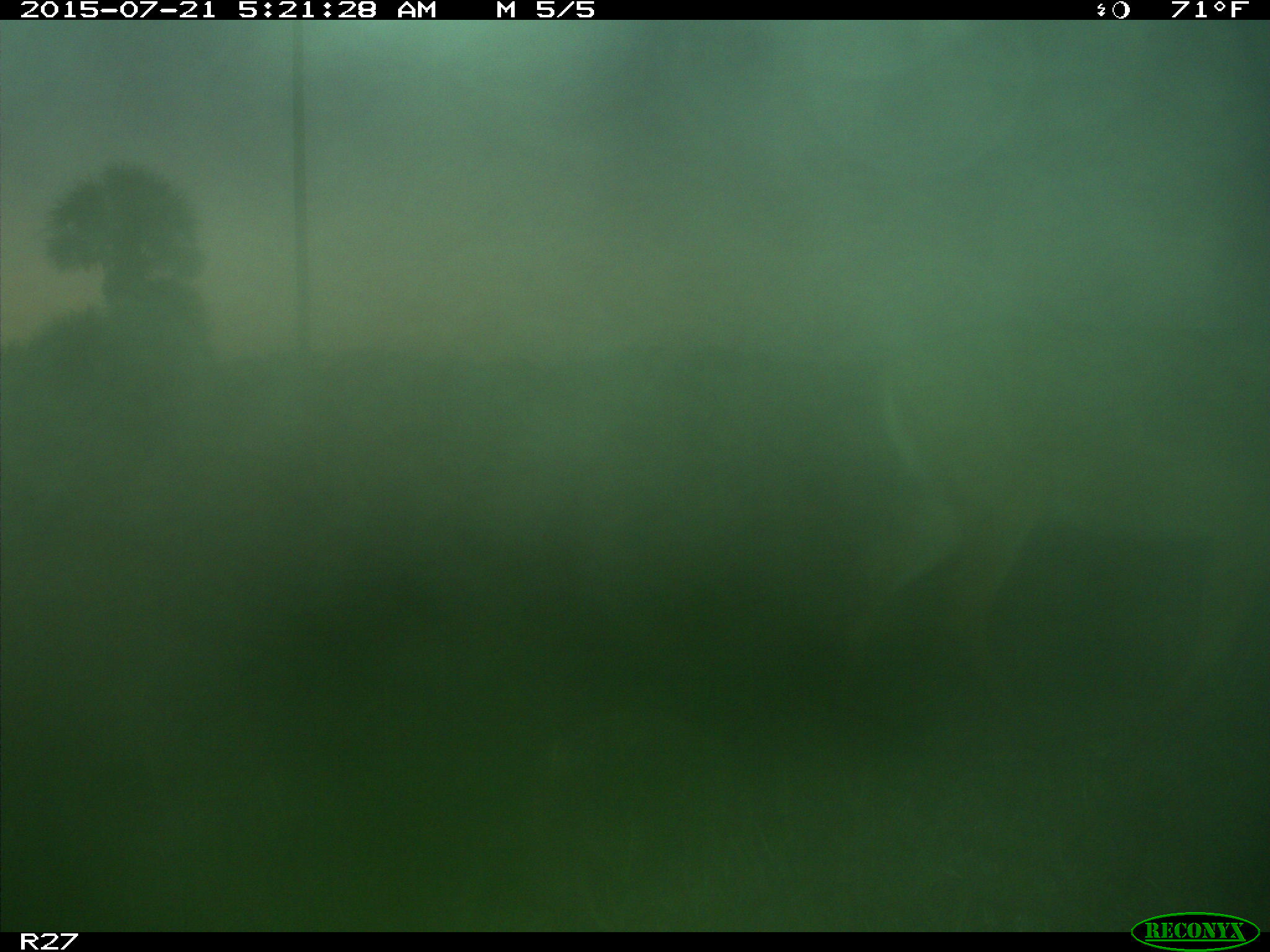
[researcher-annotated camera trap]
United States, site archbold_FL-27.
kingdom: Animalia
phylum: Chordata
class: Mammalia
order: Artiodactyla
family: Cervidae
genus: Odocoileus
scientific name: Odocoileus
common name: deer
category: unidentified deer